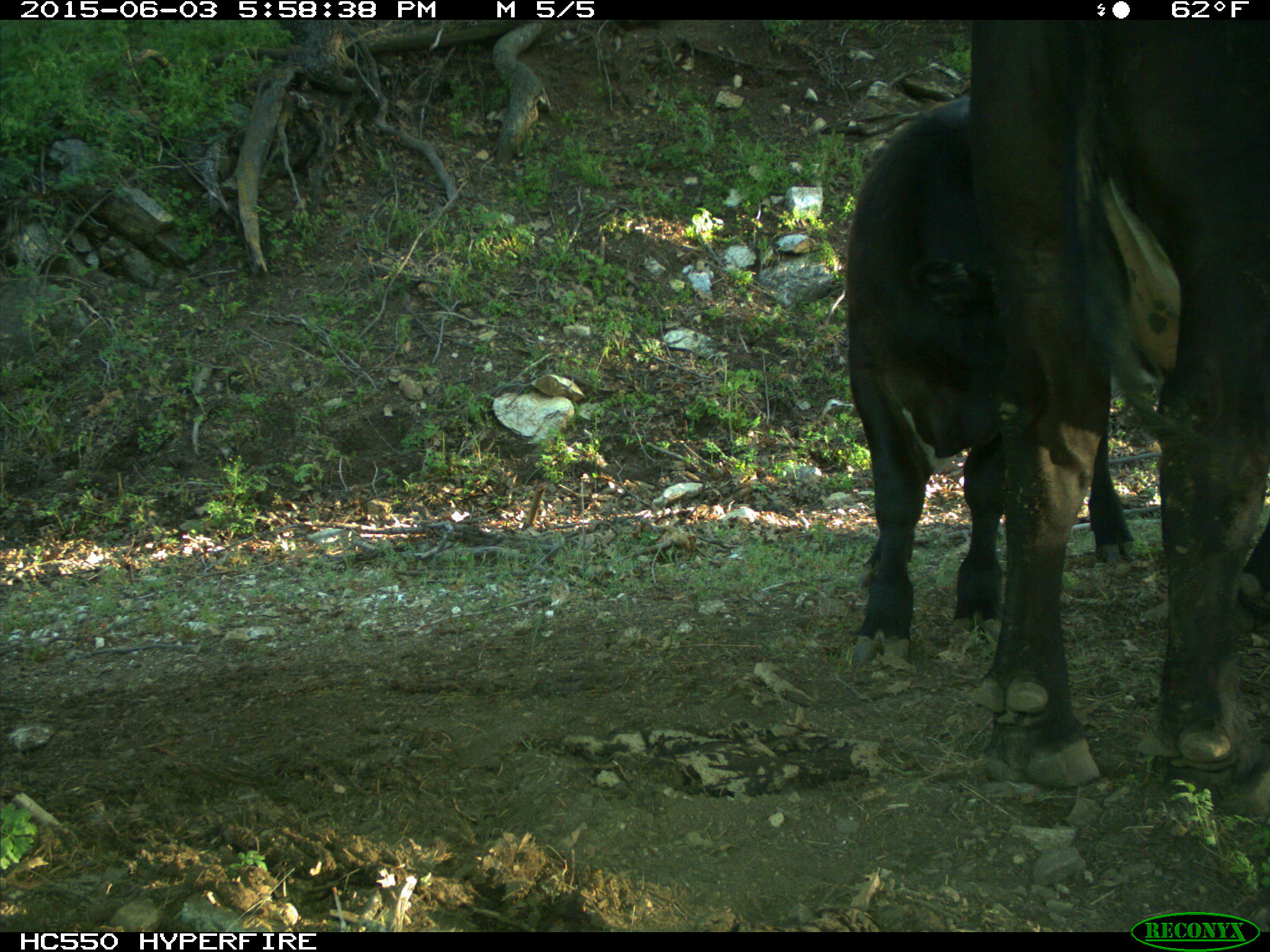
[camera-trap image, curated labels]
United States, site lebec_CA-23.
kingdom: Animalia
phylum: Chordata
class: Mammalia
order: Artiodactyla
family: Bovidae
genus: Bos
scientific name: Bos taurus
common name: domestic cow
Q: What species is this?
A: Bos taurus (domestic cow).